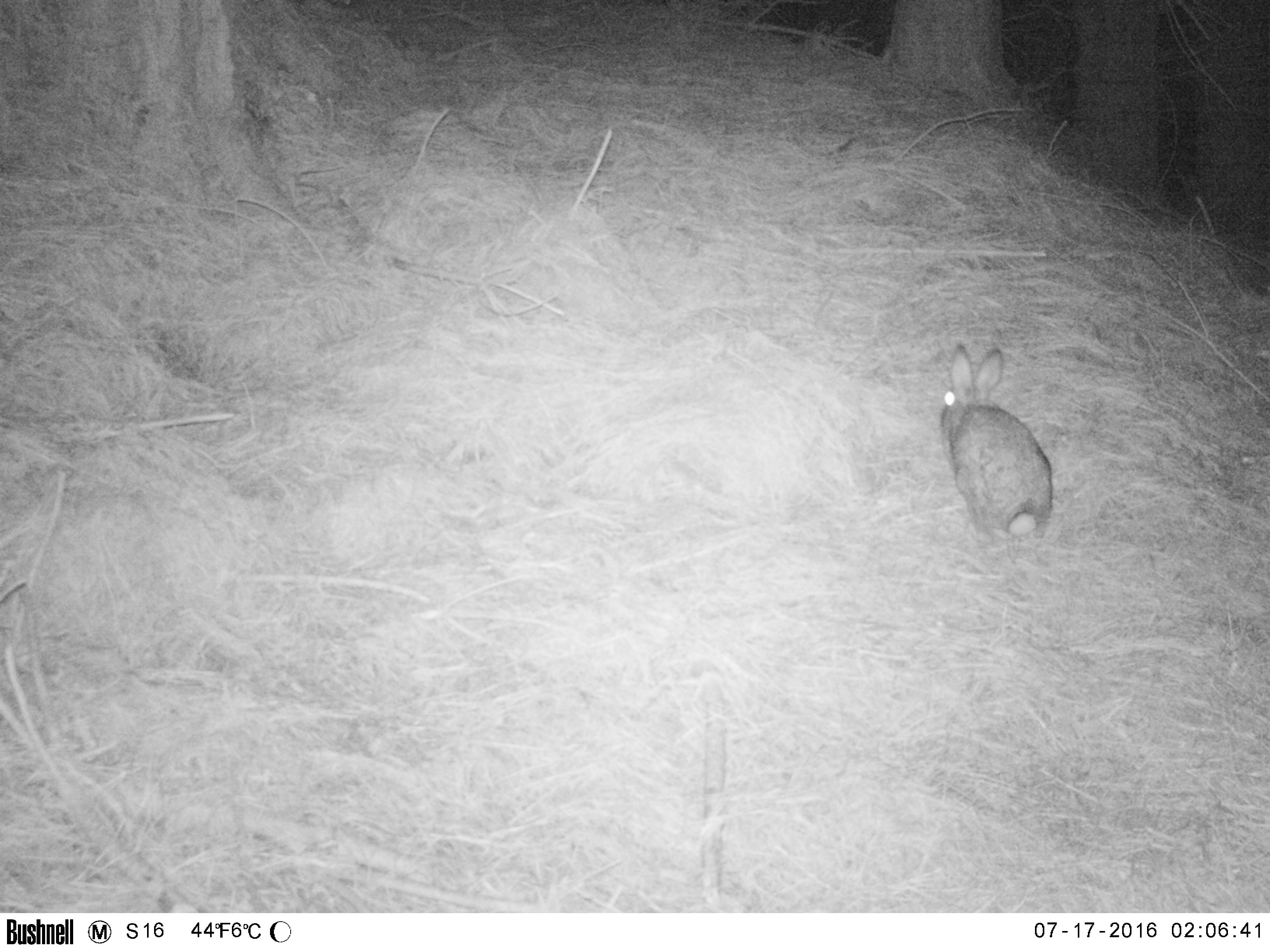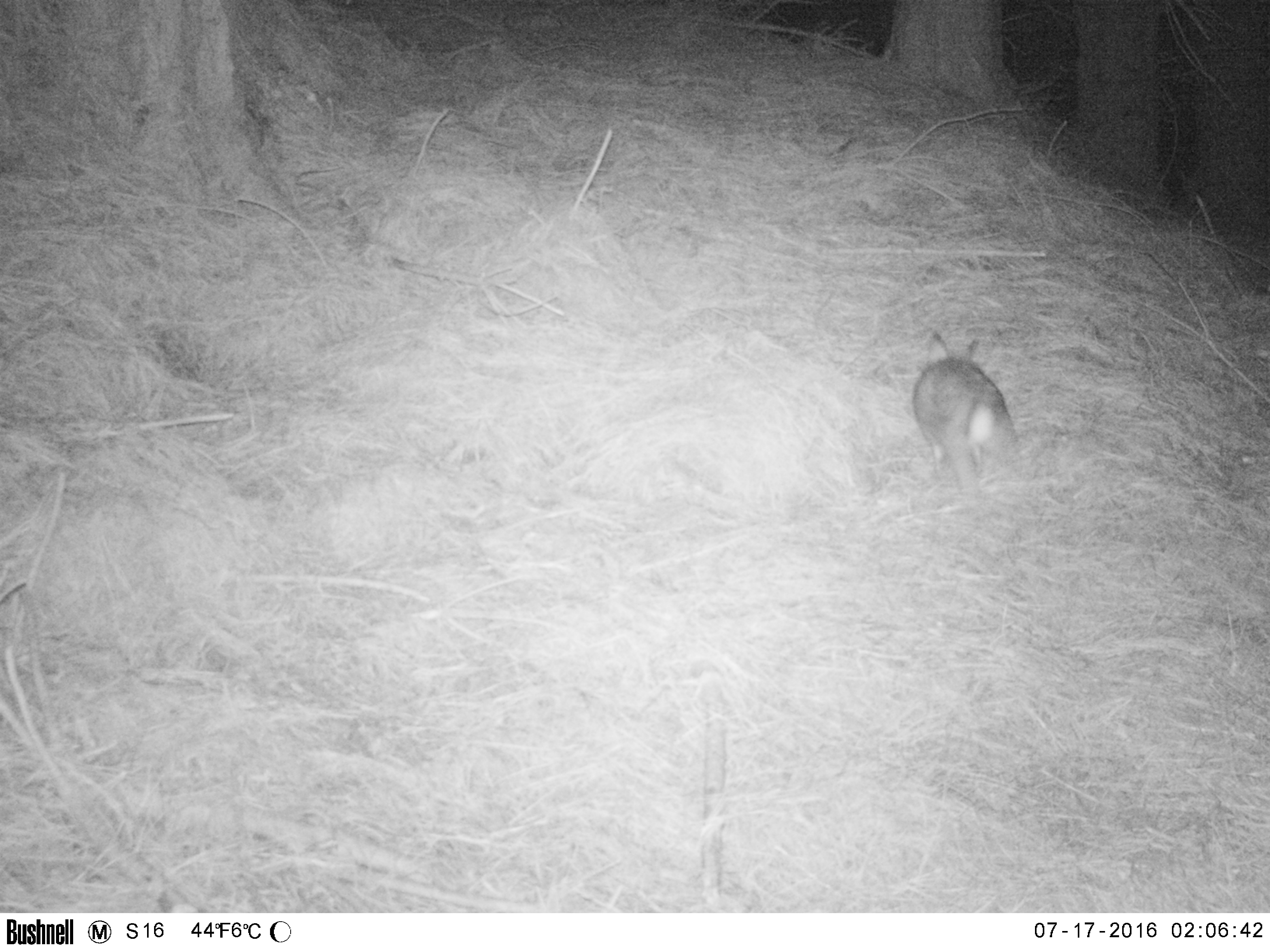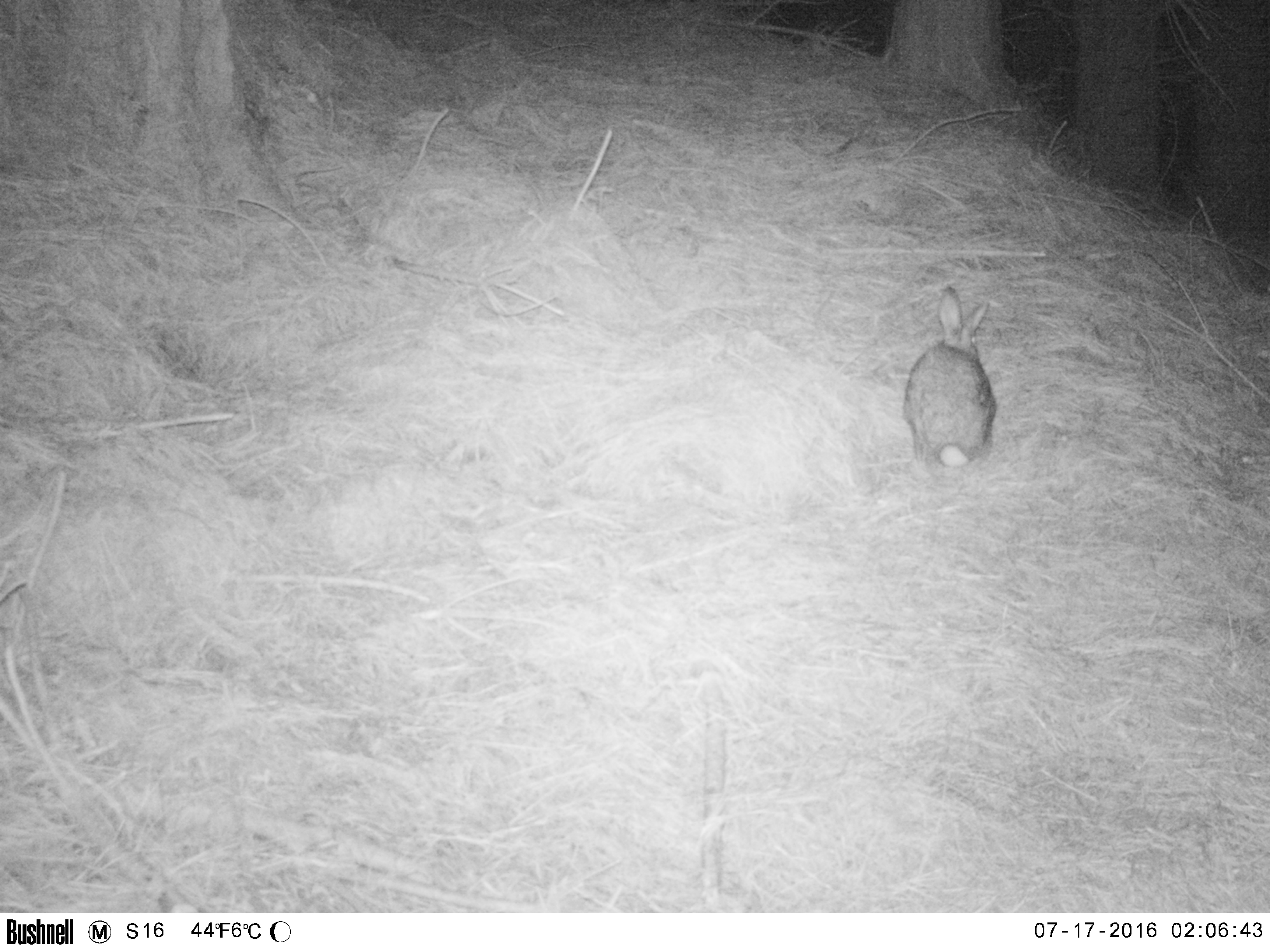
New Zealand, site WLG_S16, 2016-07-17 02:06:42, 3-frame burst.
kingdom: Animalia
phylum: Chordata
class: Mammalia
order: Lagomorpha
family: Leporidae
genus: Oryctolagus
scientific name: Oryctolagus cuniculus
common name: european rabbit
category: rabbit